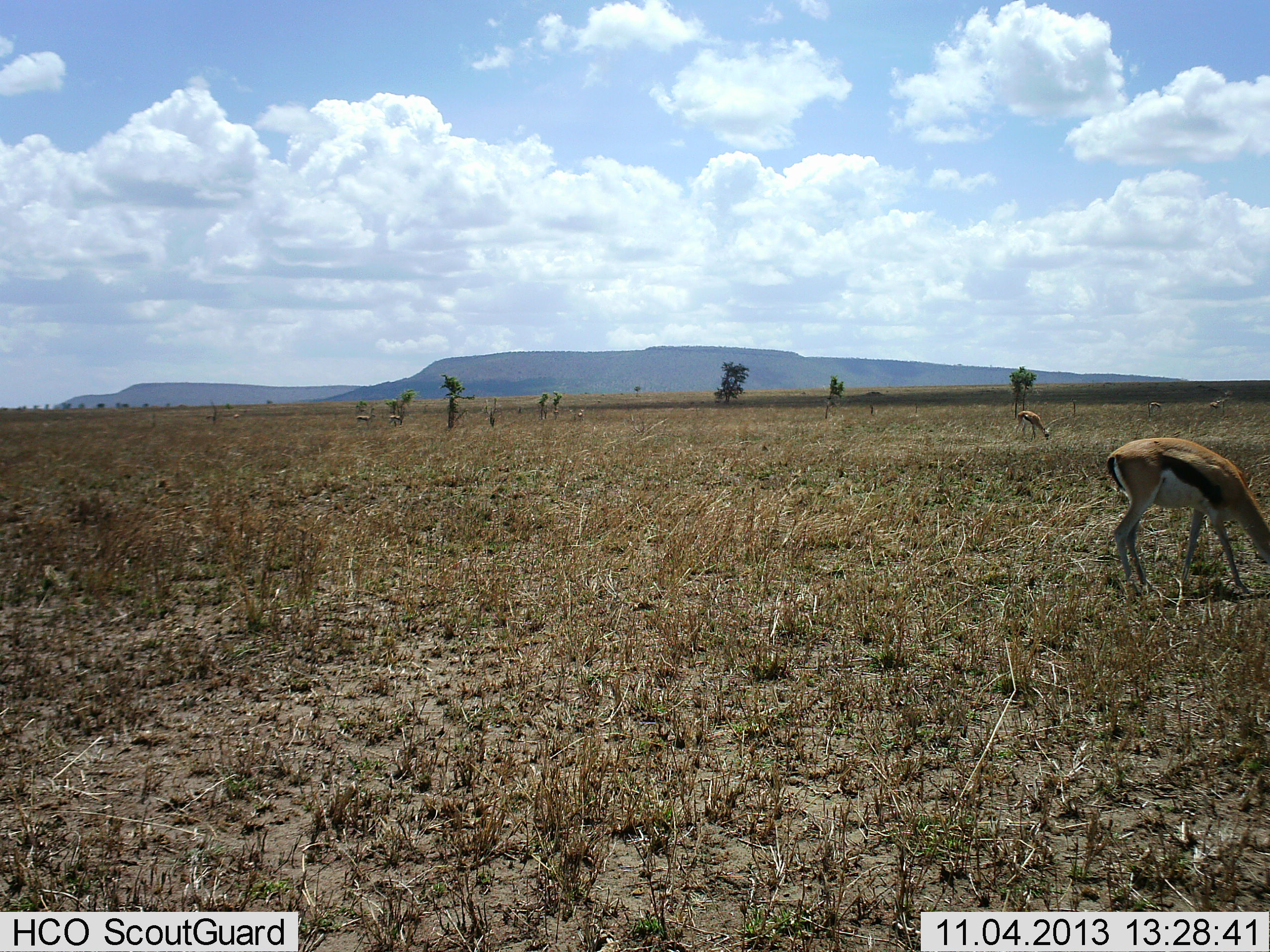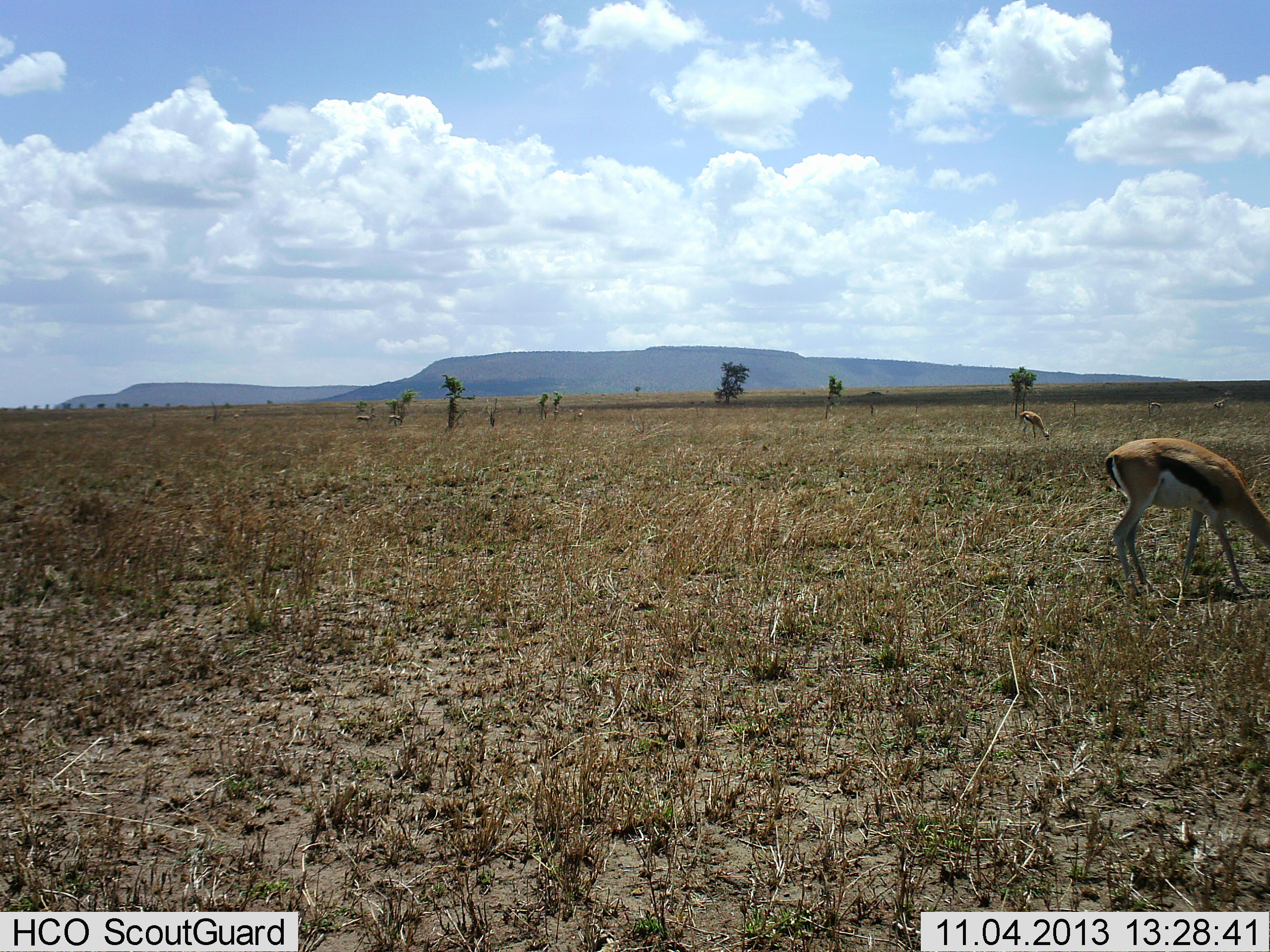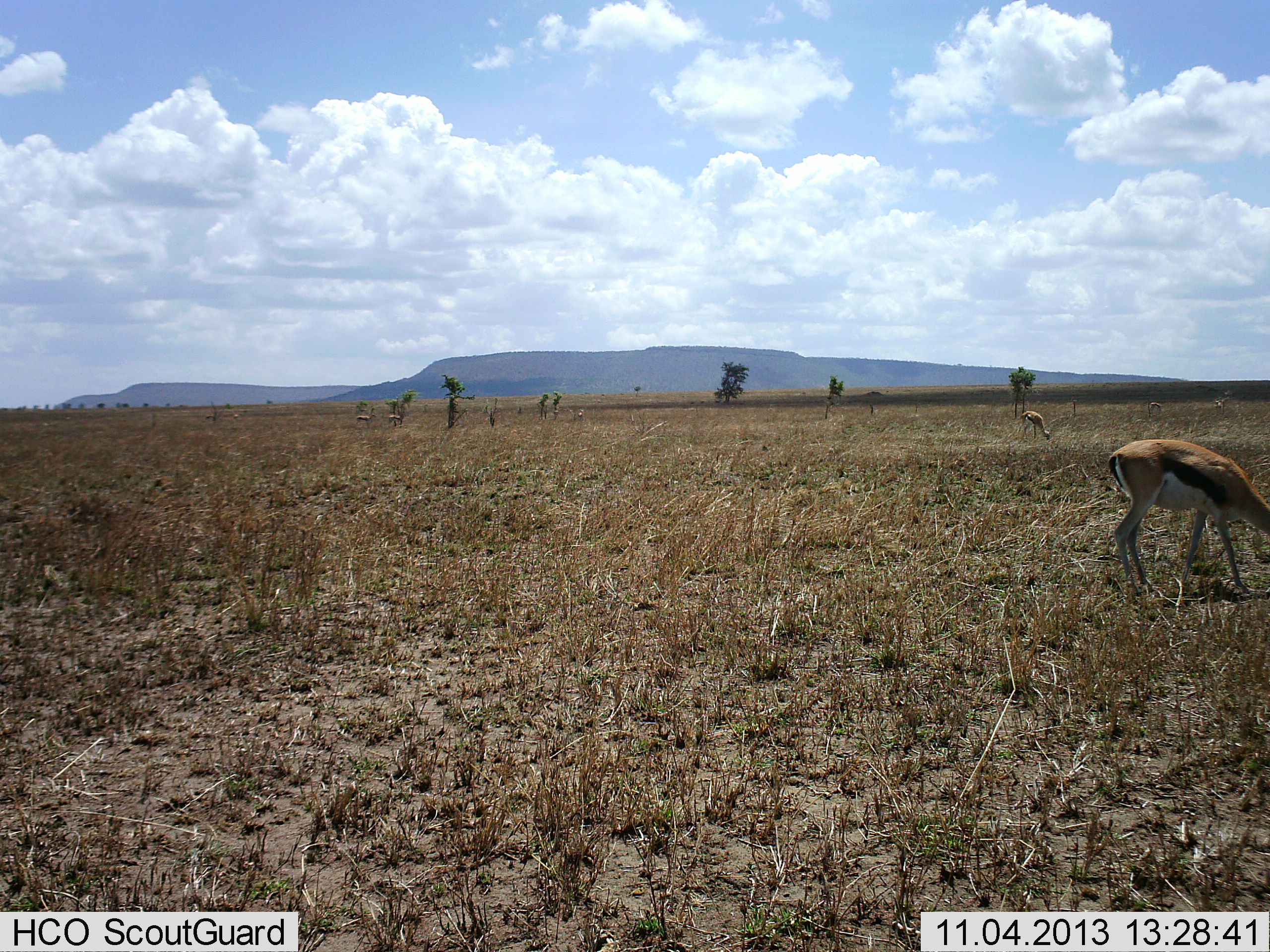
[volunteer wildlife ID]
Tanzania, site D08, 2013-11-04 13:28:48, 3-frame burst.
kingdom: Animalia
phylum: Chordata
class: Mammalia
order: Artiodactyla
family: Bovidae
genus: Eudorcas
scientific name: Eudorcas thomsonii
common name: thomson's gazelle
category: gazellethomsons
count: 2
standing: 40%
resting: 0%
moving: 0%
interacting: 0%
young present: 0%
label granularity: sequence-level